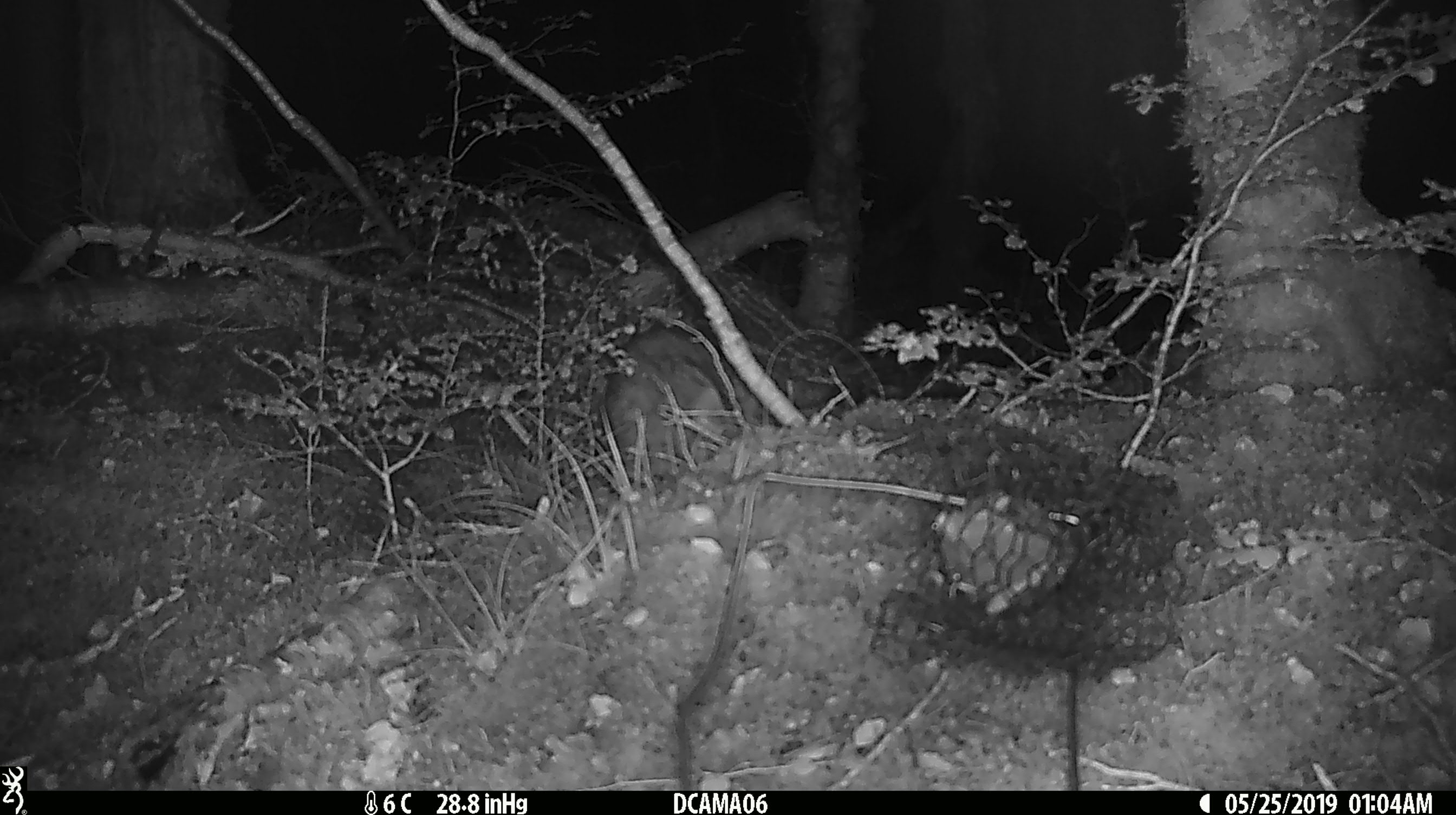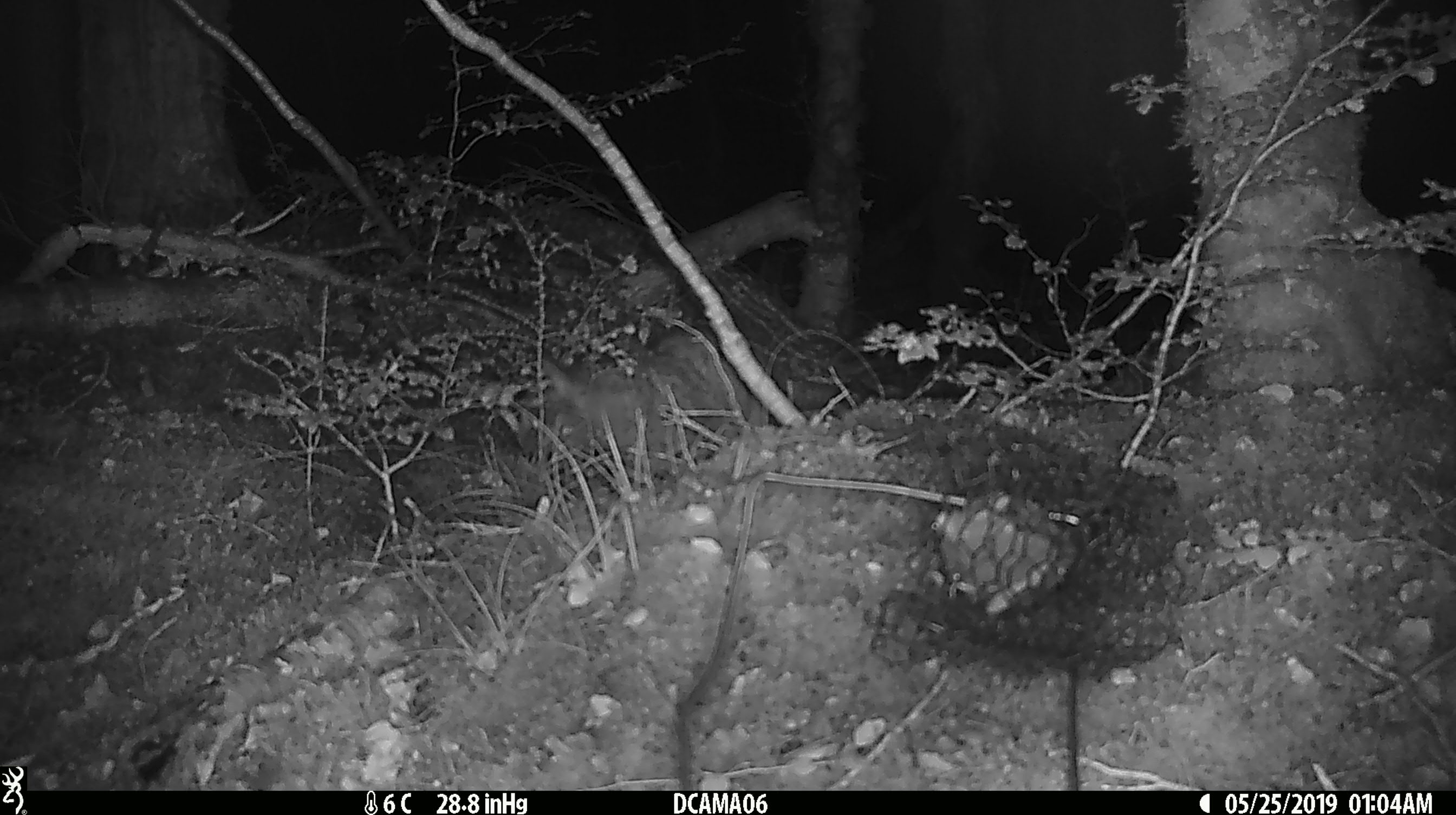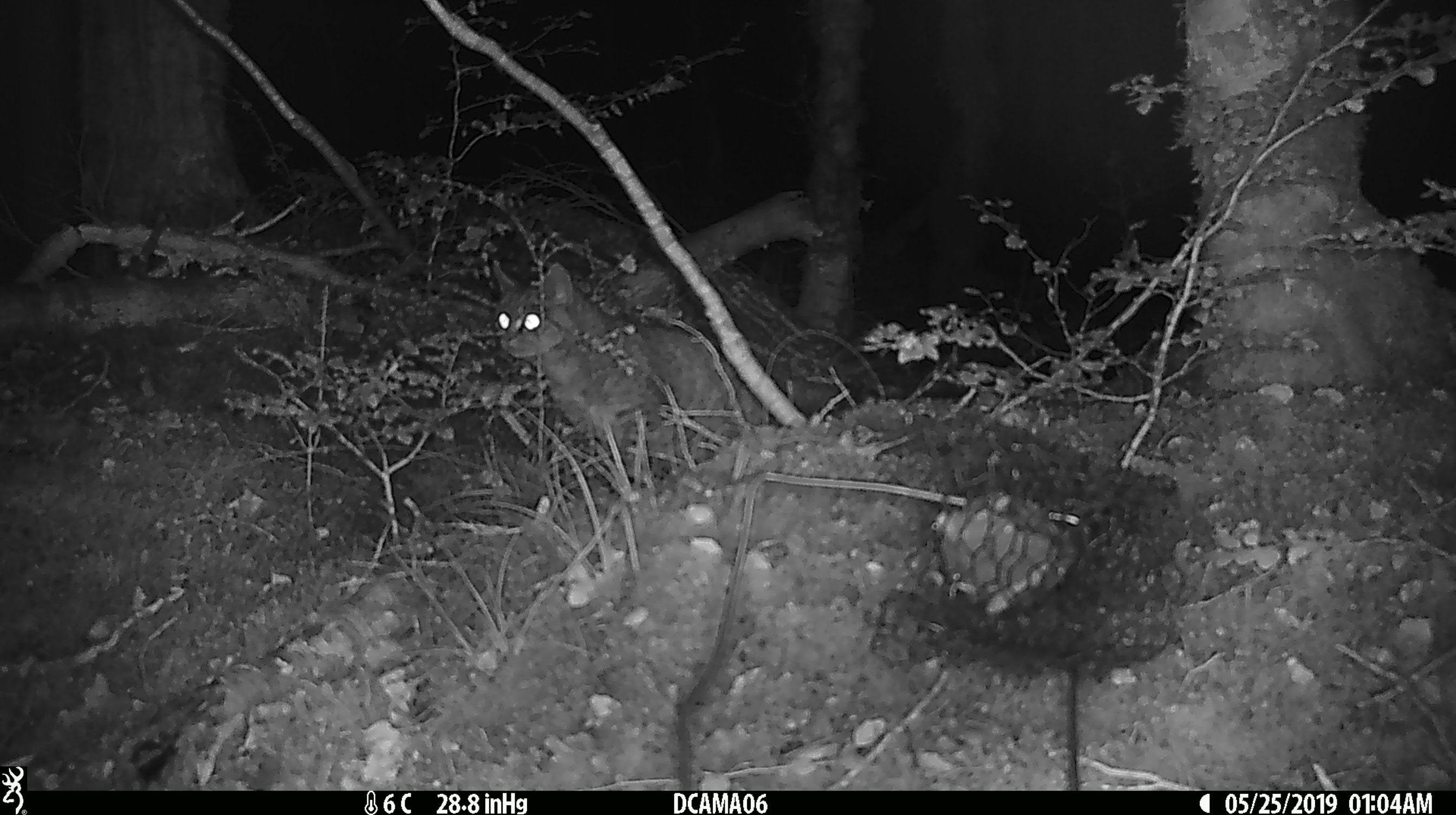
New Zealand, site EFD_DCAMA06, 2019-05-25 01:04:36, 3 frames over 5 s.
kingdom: Animalia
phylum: Chordata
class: Mammalia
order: Carnivora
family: Felidae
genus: Felis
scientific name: Felis catus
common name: domestic cat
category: cat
Cat (domestic cat) (Felis catus).